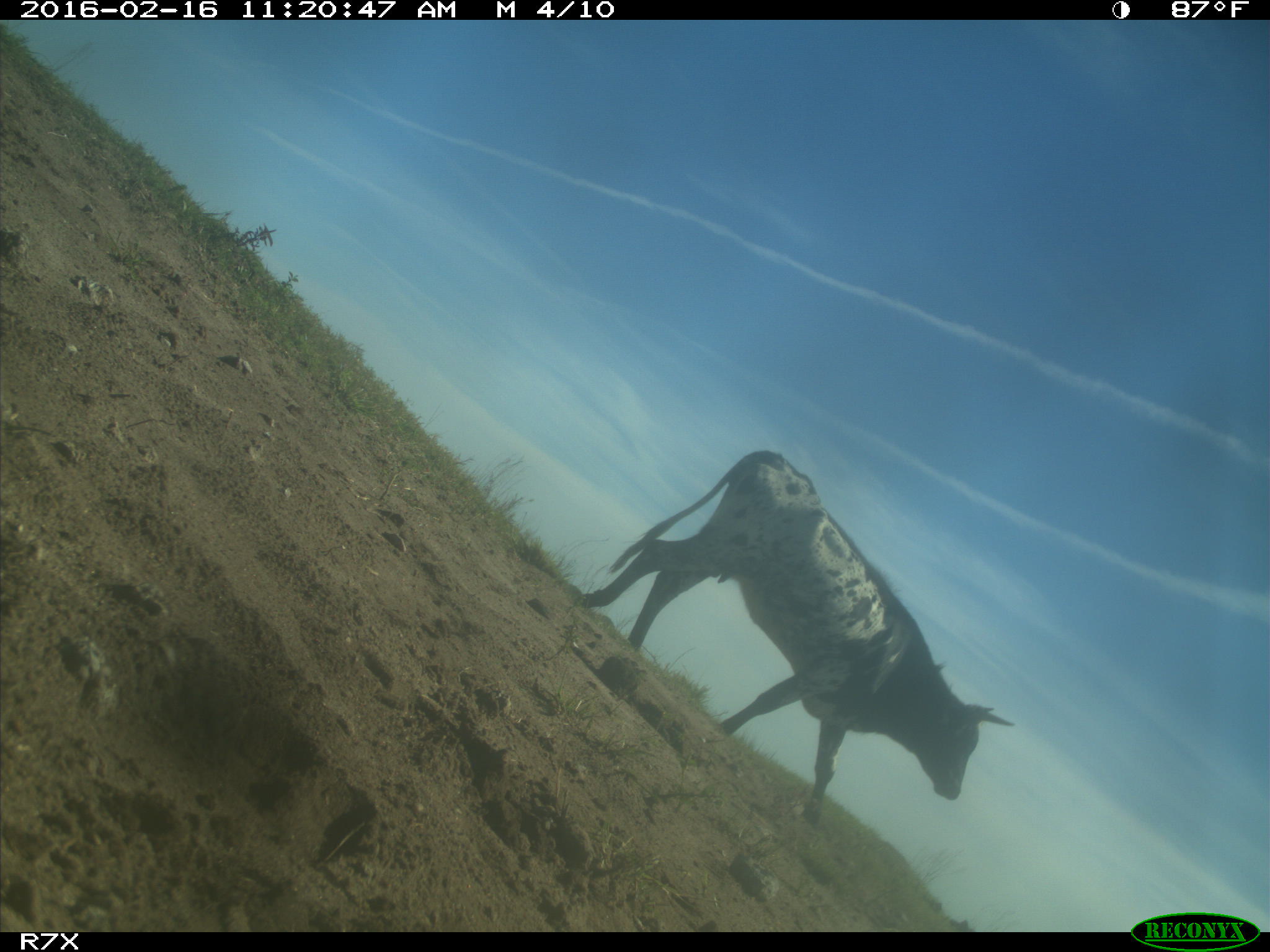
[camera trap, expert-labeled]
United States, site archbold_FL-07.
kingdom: Animalia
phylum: Chordata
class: Mammalia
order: Artiodactyla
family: Bovidae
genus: Bos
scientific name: Bos taurus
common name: domestic cow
Bos taurus (domestic cow).